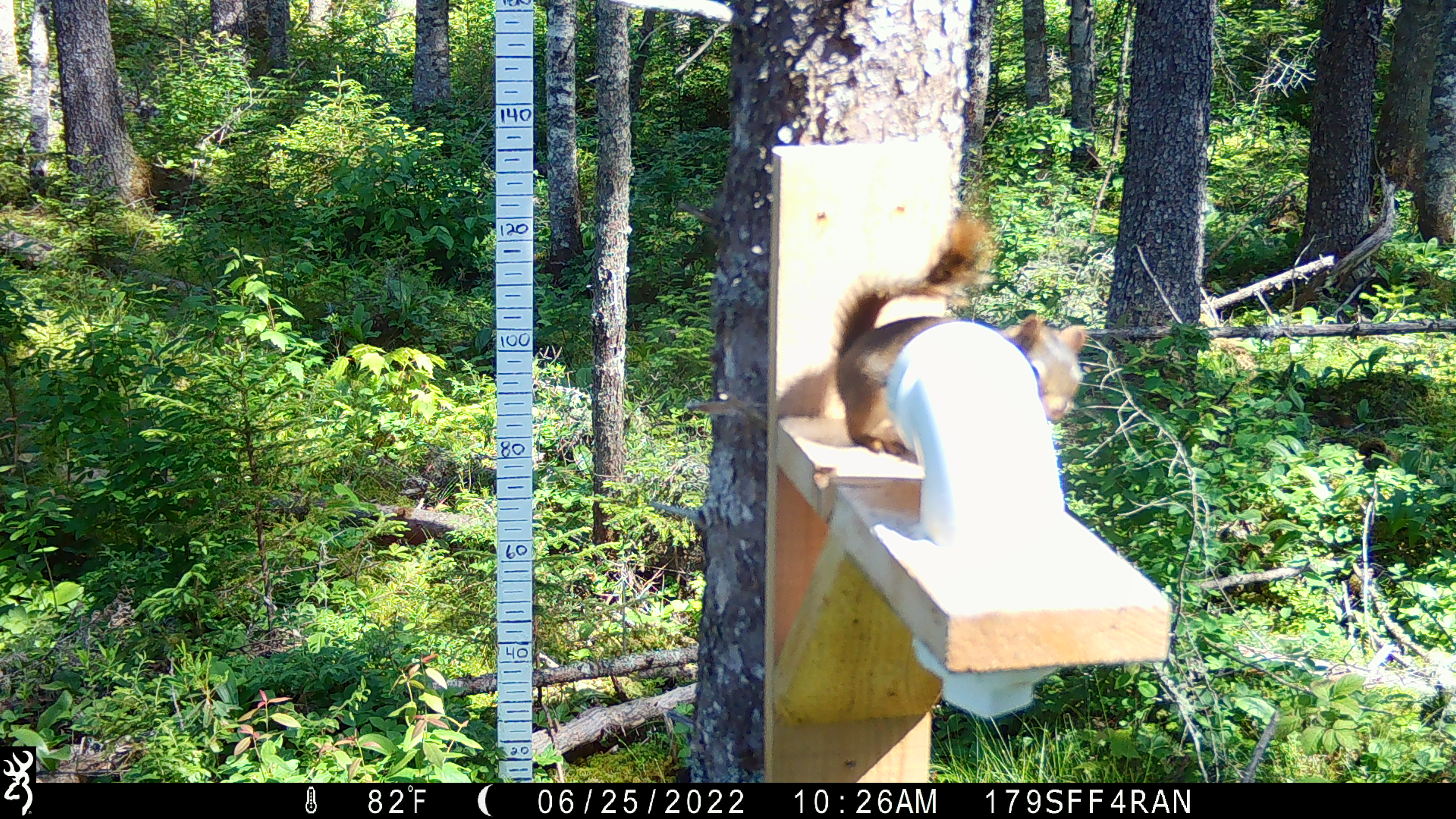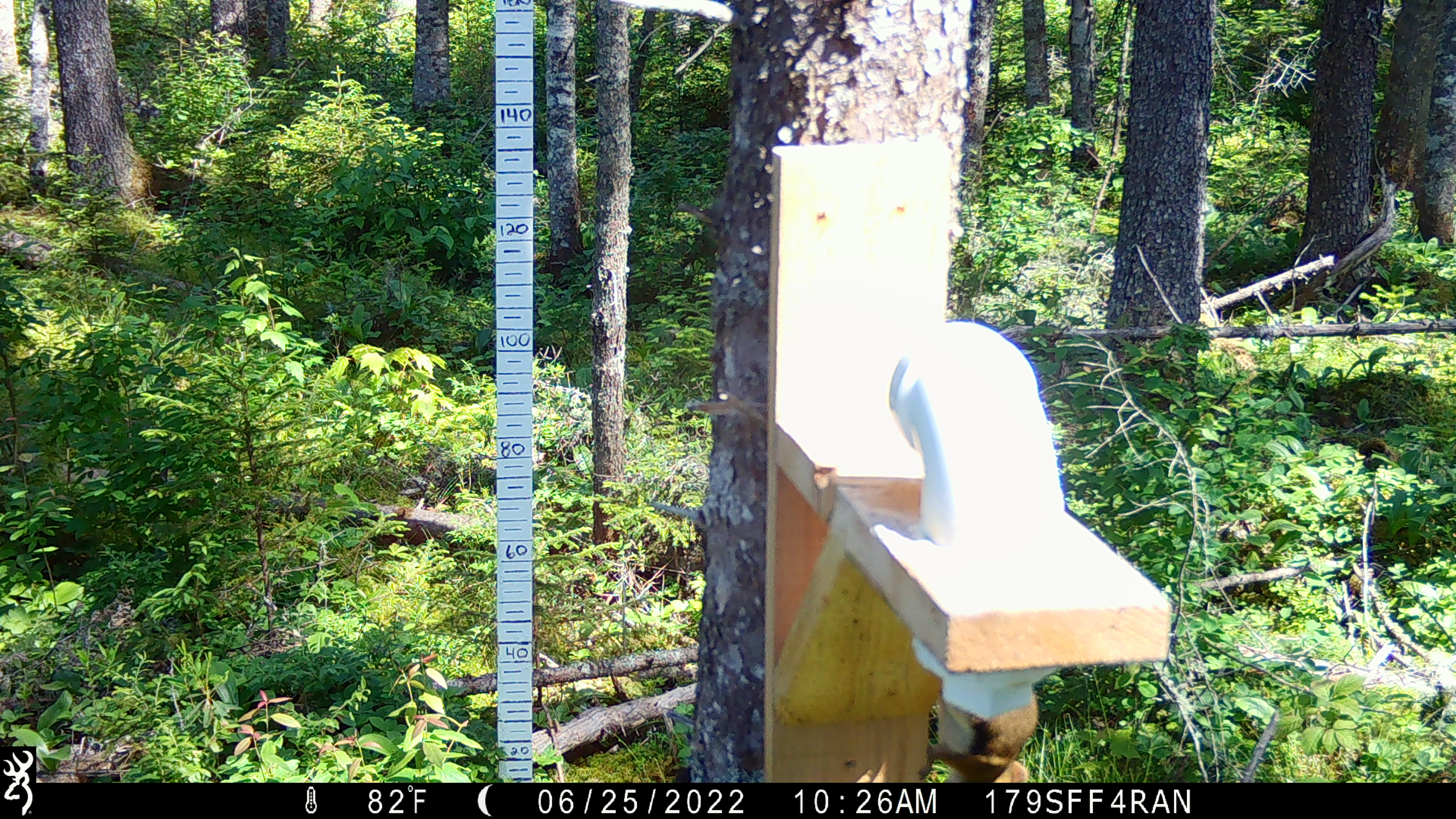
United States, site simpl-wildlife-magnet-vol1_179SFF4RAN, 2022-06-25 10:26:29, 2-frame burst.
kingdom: Animalia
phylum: Chordata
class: Mammalia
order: Rodentia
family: Sciuridae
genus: Tamiasciurus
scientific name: Tamiasciurus hudsonicus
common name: red squirrel